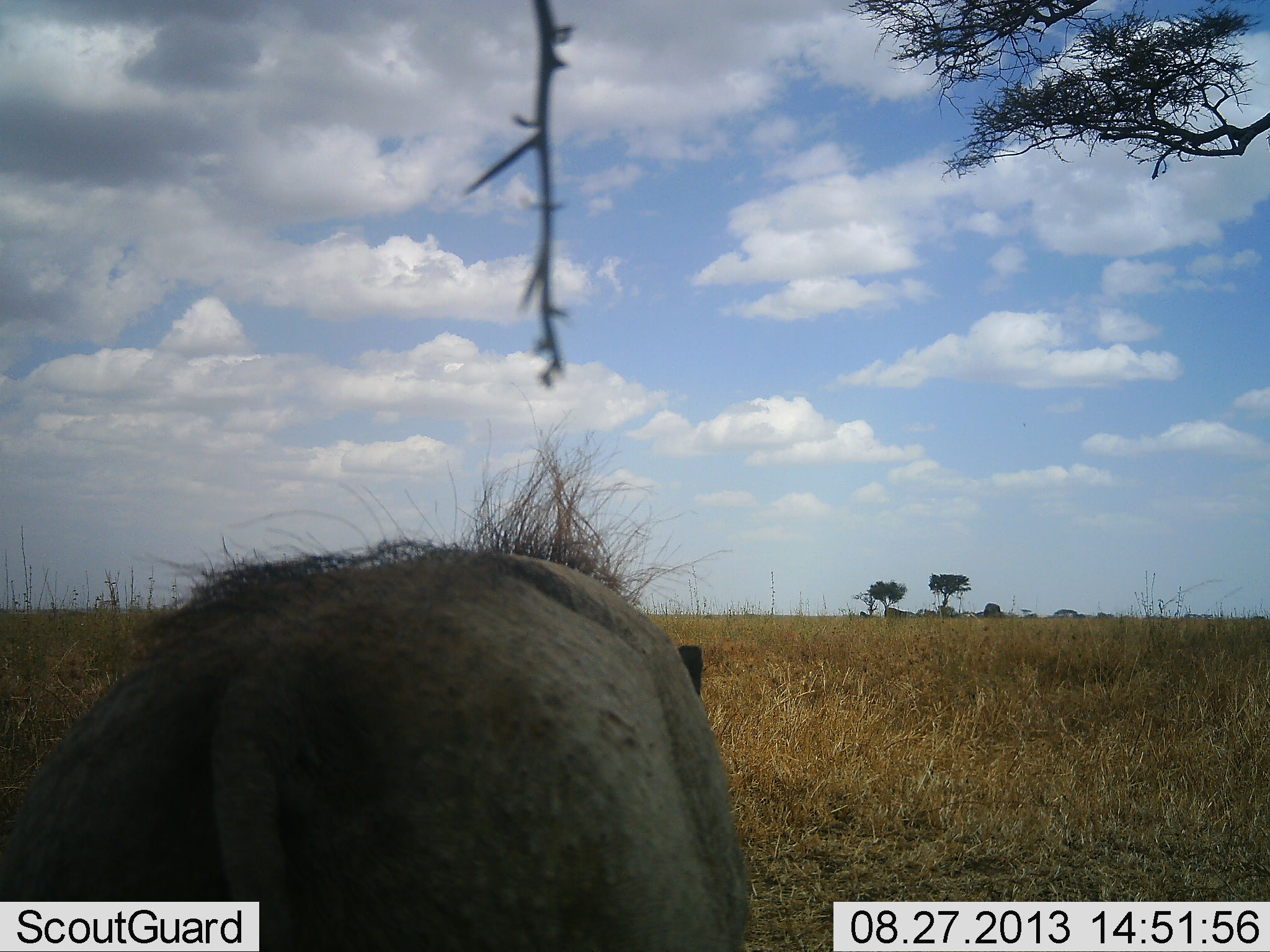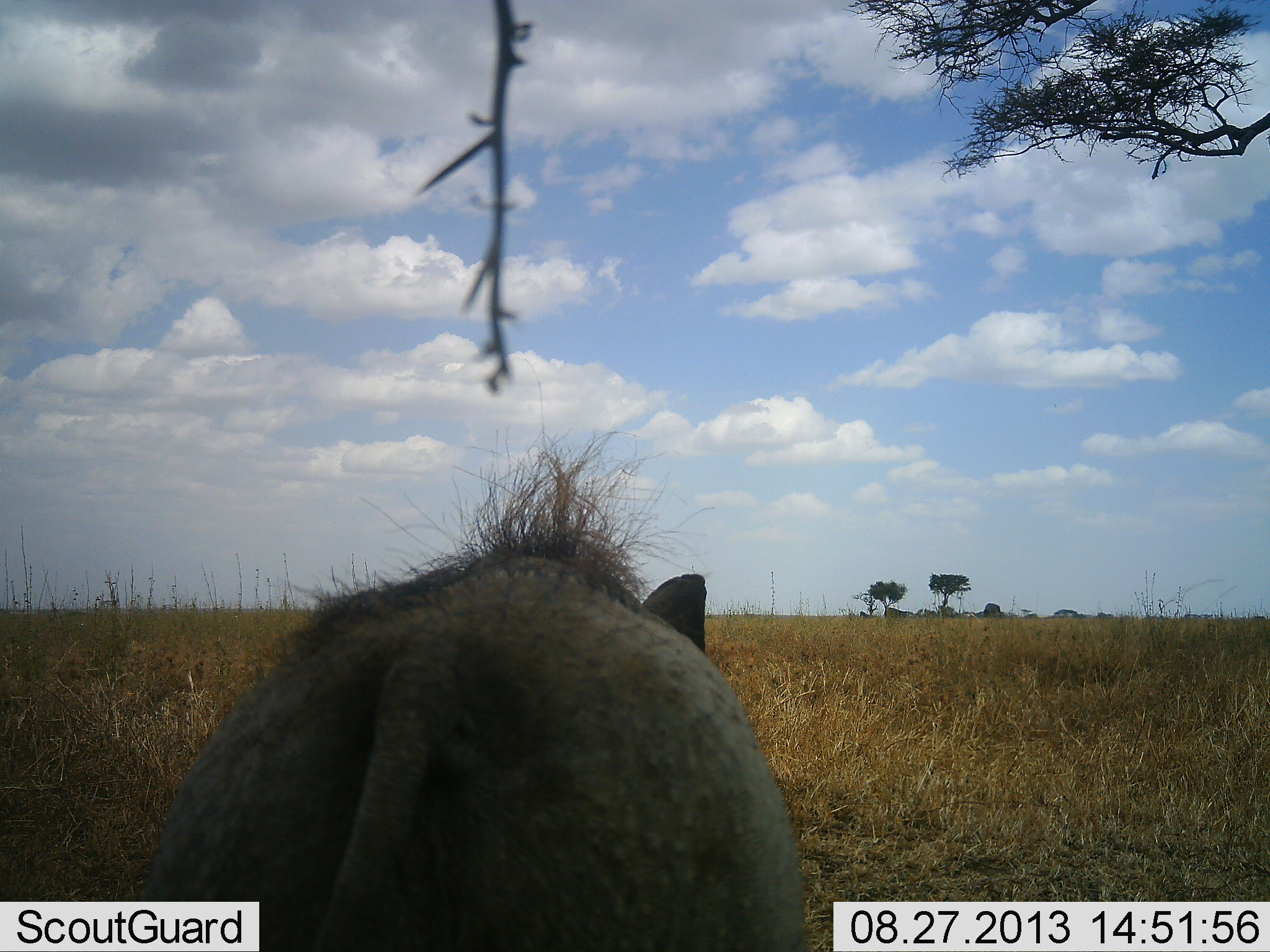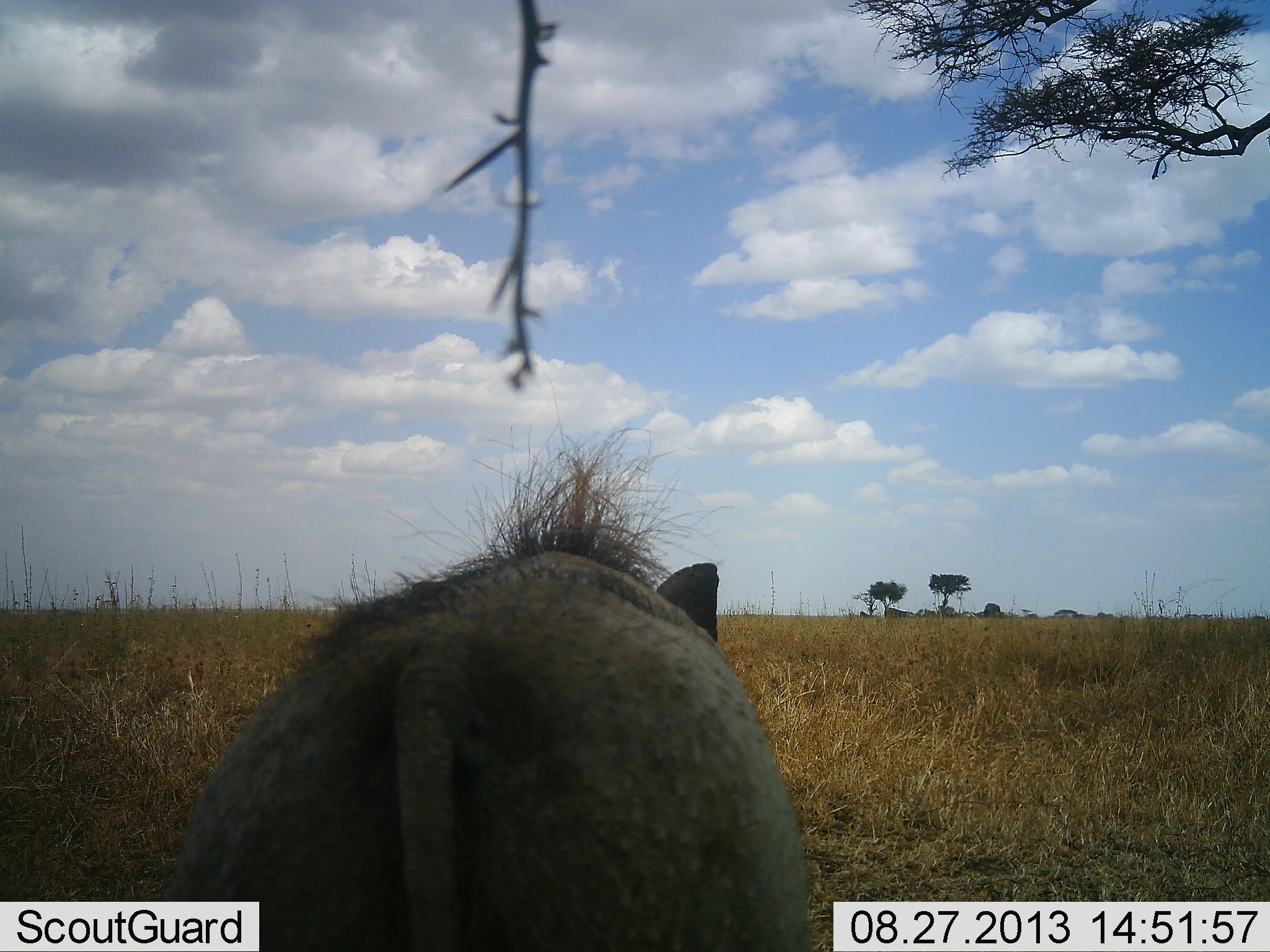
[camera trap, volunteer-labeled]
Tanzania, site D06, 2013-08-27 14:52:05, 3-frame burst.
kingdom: Animalia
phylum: Chordata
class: Mammalia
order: Artiodactyla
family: Suidae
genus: Phacochoerus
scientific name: Phacochoerus africanus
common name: warthog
Warthog (Phacochoerus africanus), count 1. Behavior (volunteer vote fractions): standing 60%, resting 0%, moving 30%, interacting 0%. Young present (vote fraction): 0%. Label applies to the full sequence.